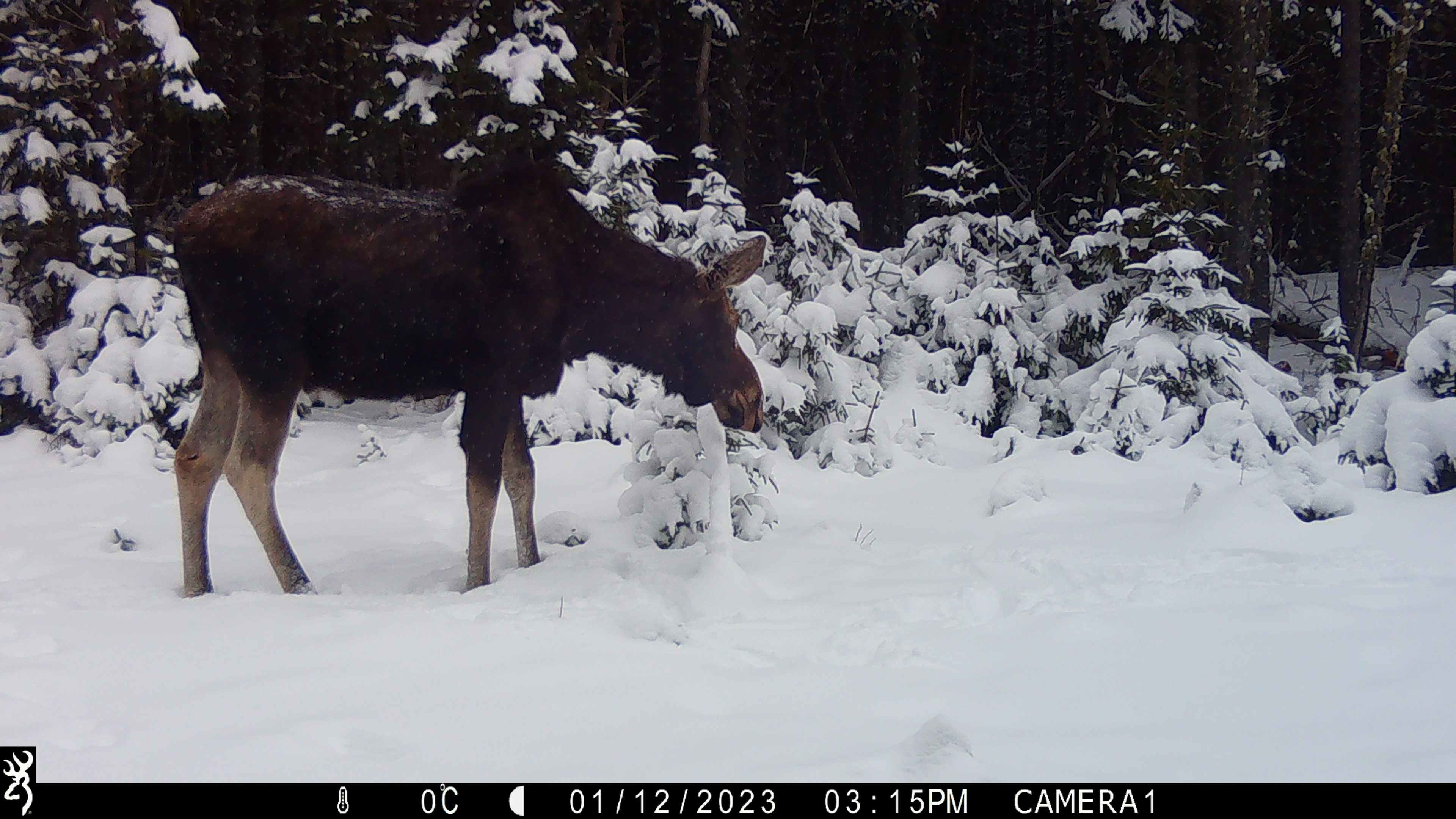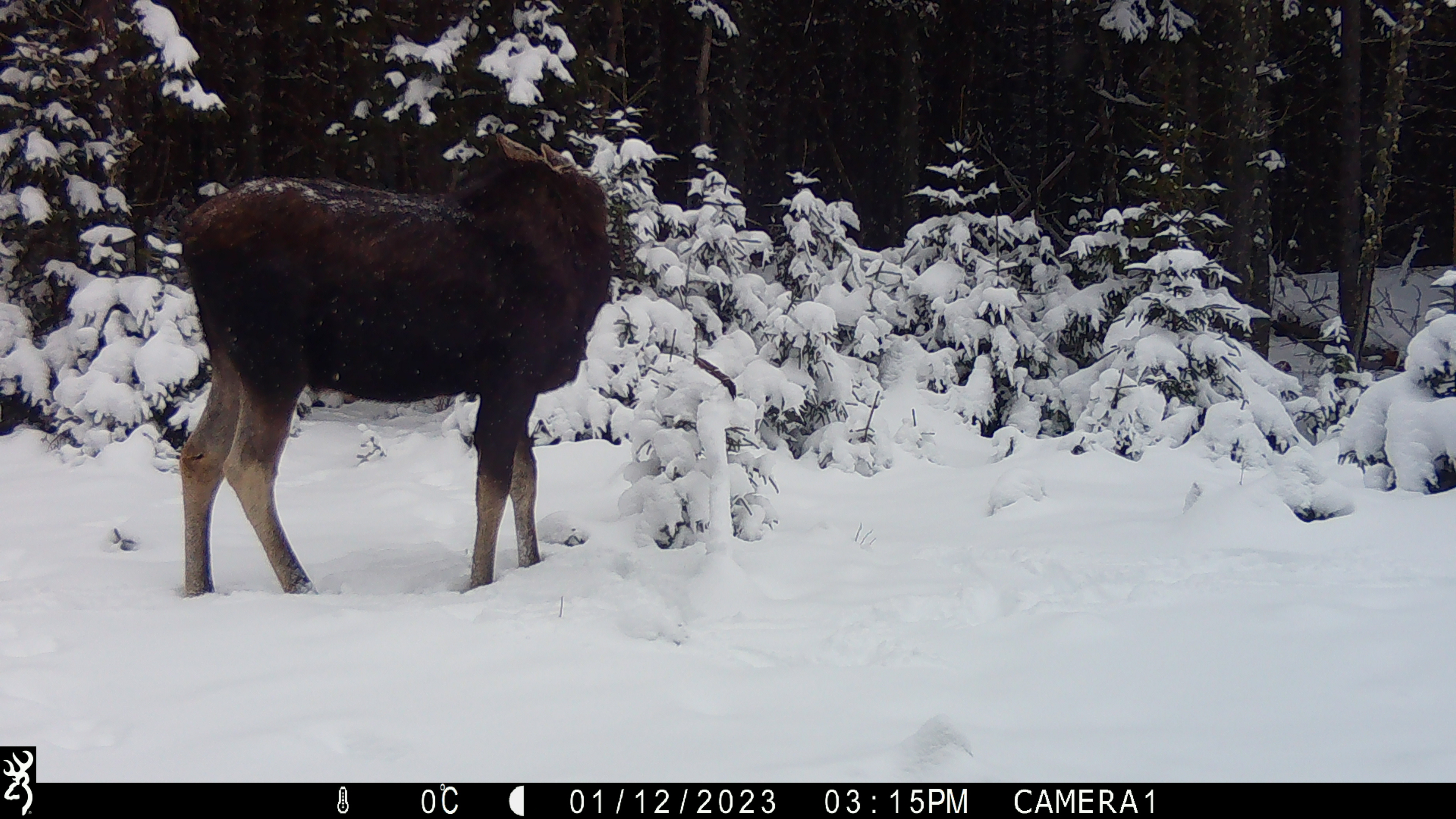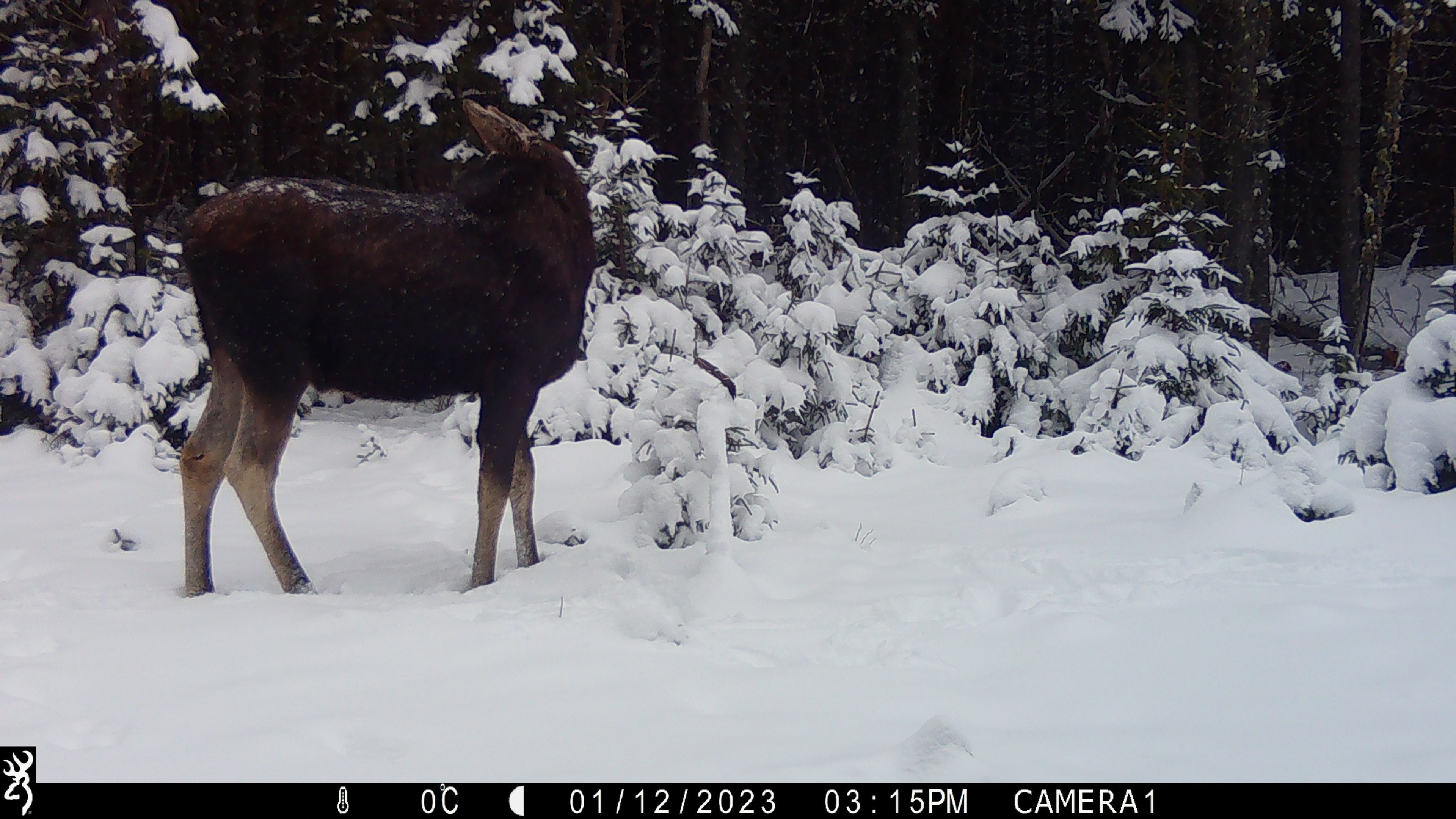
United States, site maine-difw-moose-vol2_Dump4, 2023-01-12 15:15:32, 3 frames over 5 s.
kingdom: Animalia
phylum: Chordata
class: Mammalia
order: Artiodactyla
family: Cervidae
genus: Alces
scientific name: Alces alces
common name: moose